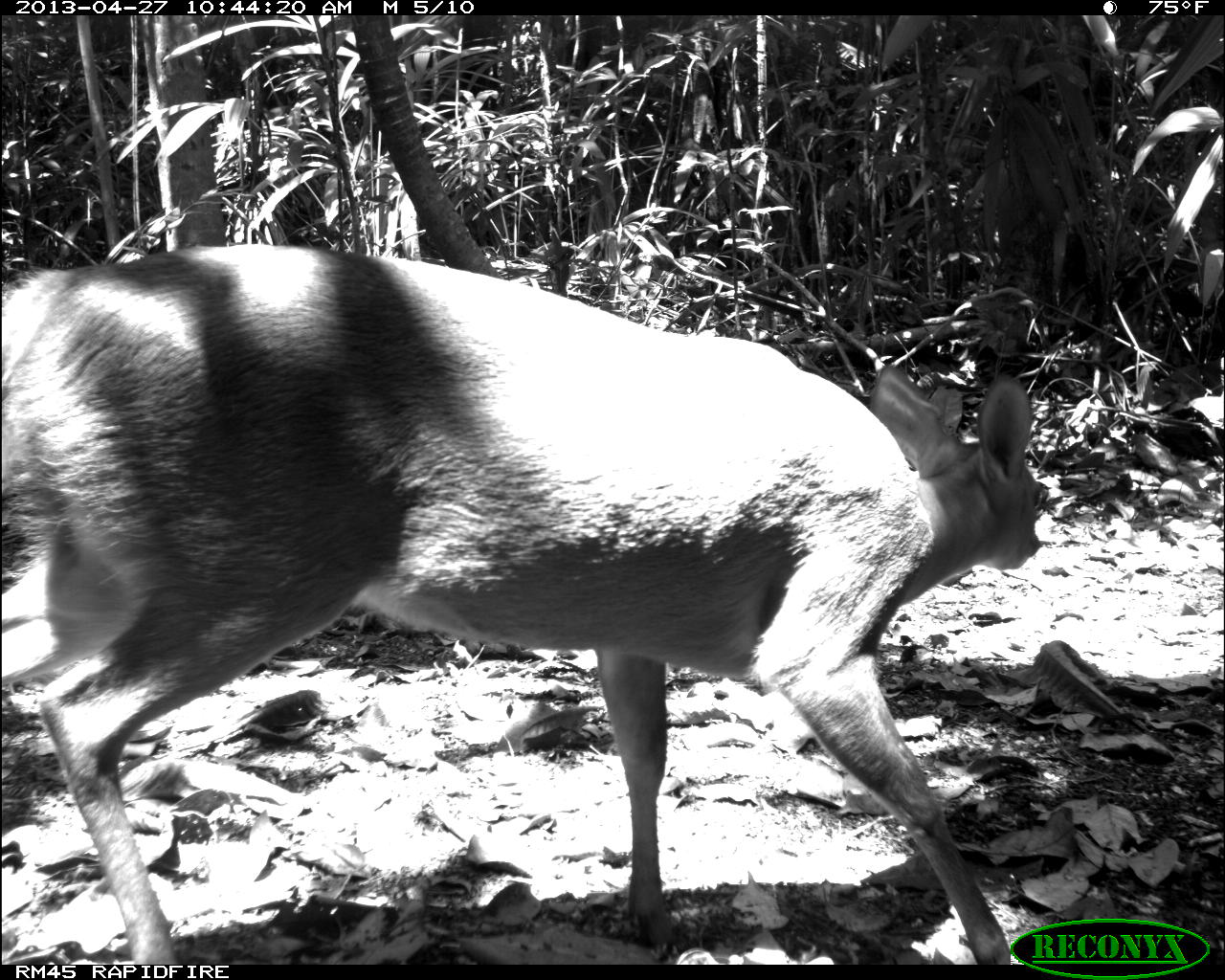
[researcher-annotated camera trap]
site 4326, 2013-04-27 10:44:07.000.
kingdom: Animalia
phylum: Chordata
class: Mammalia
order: Artiodactyla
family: Cervidae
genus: Odocoileus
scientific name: Odocoileus pandora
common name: yucatán brown brocket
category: mazama pandora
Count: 1.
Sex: female.